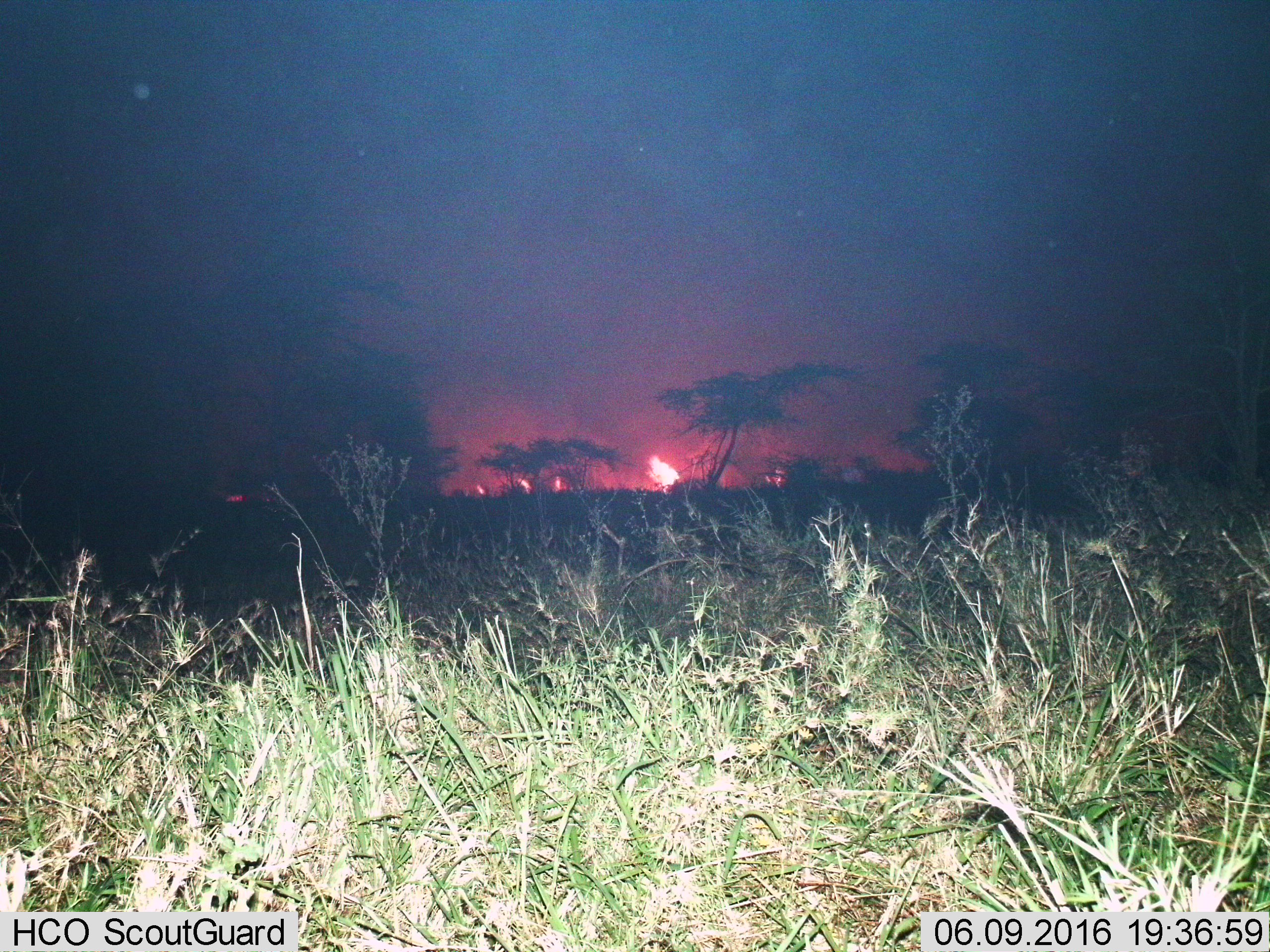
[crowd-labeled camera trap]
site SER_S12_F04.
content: unidentified animal